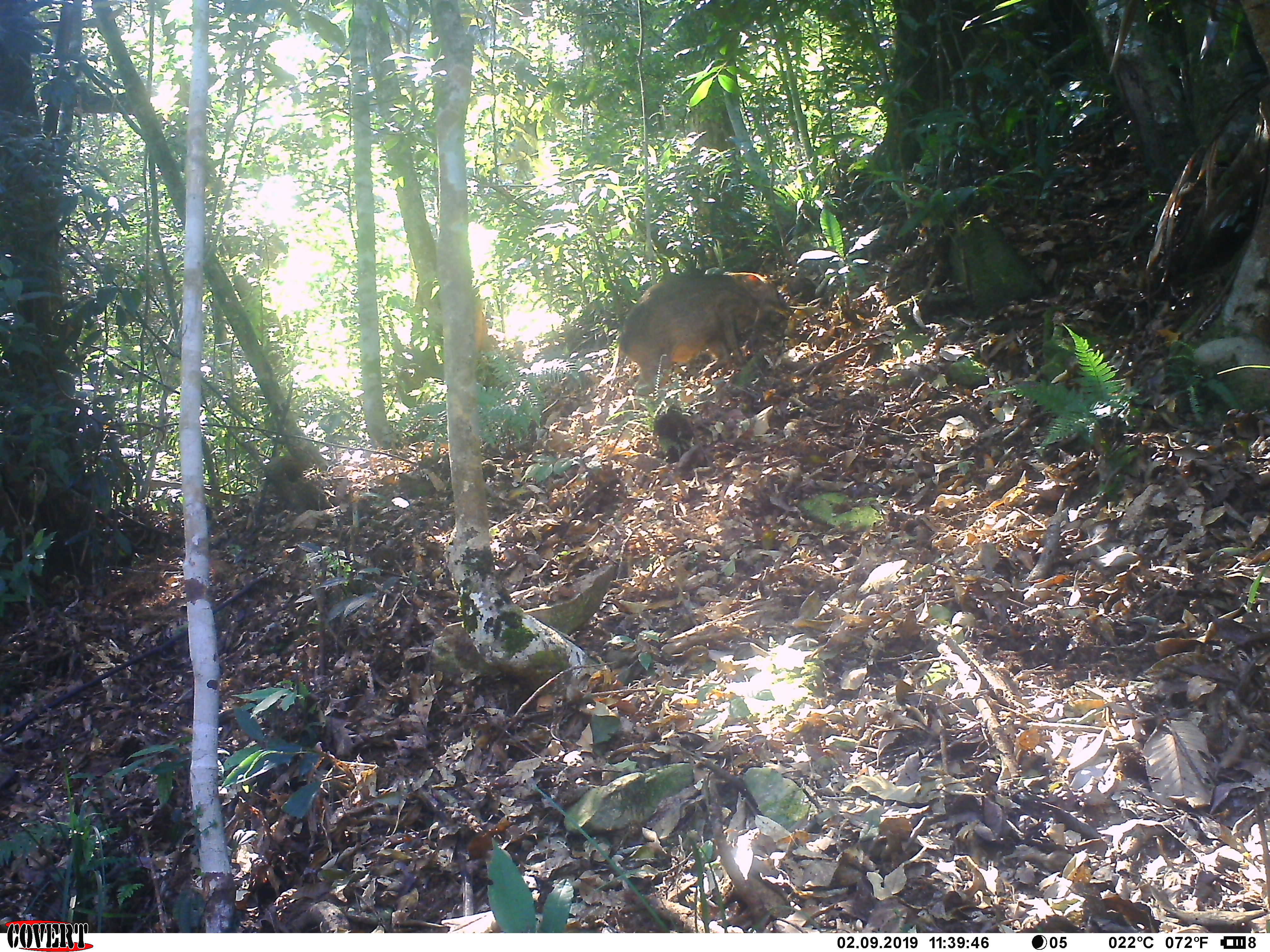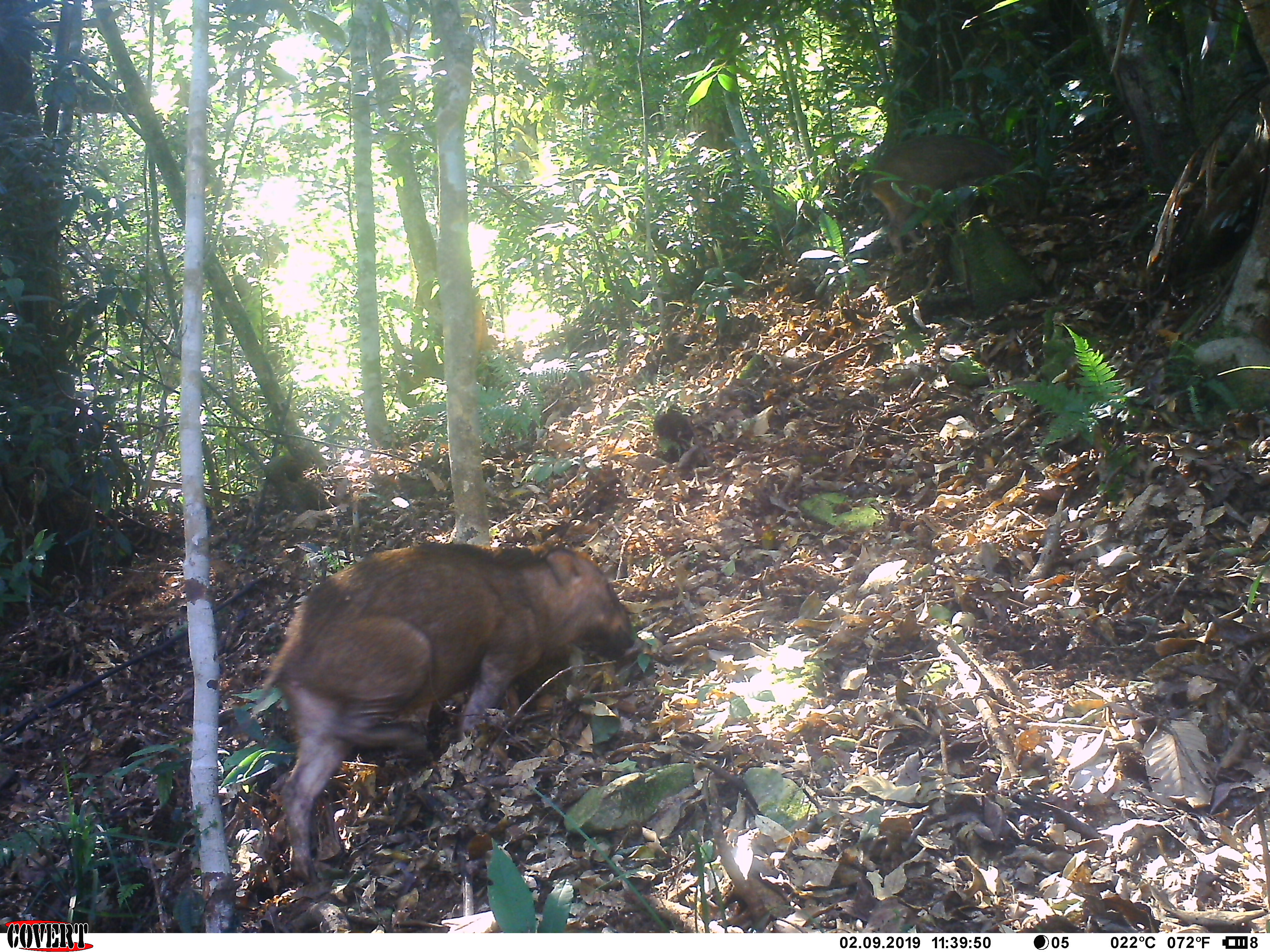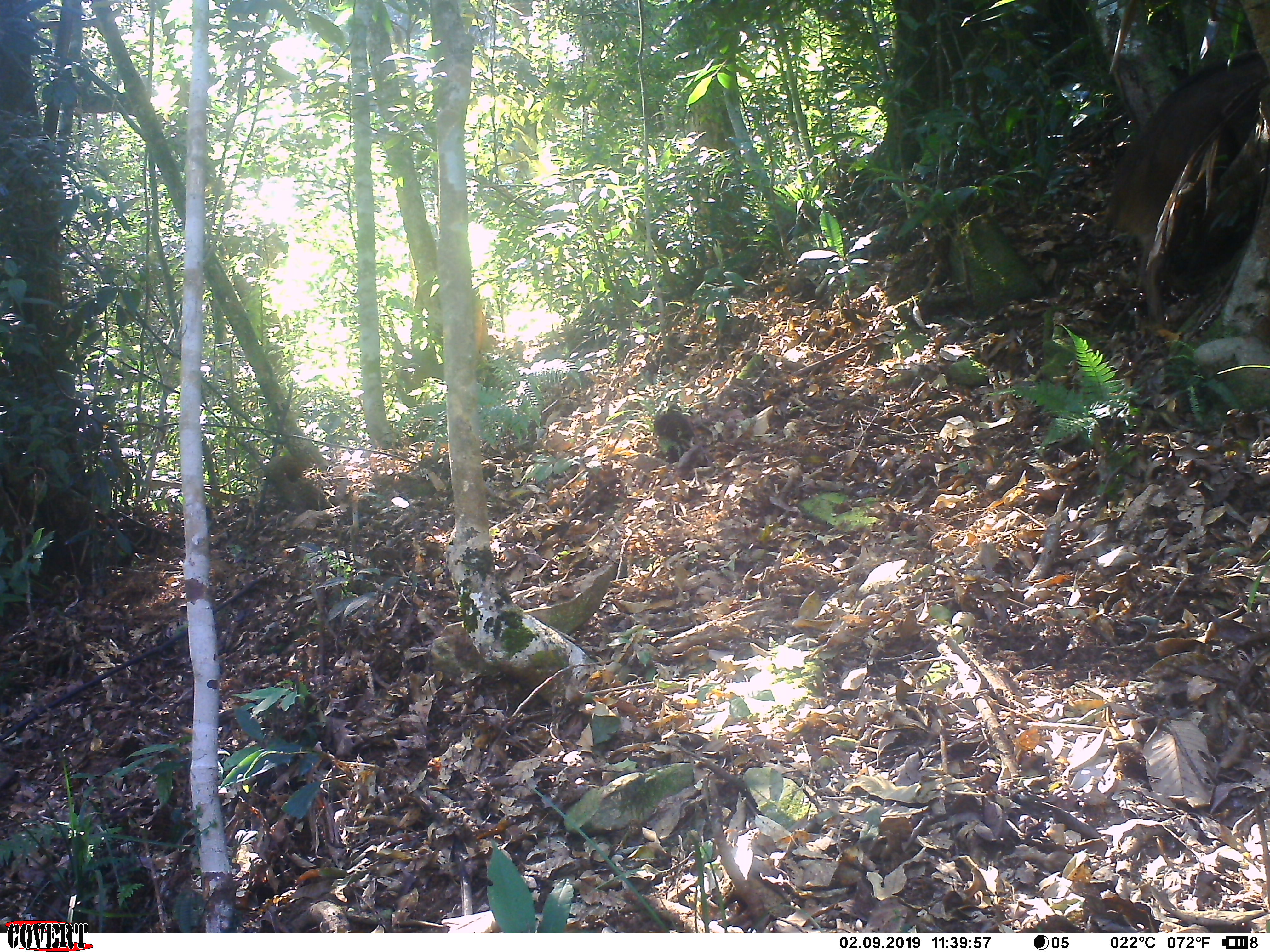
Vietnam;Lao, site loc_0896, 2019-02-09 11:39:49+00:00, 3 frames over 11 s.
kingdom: Animalia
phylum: Chordata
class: Mammalia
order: Artiodactyla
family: Suidae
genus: Sus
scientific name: Sus scrofa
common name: eurasian wild pig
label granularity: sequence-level